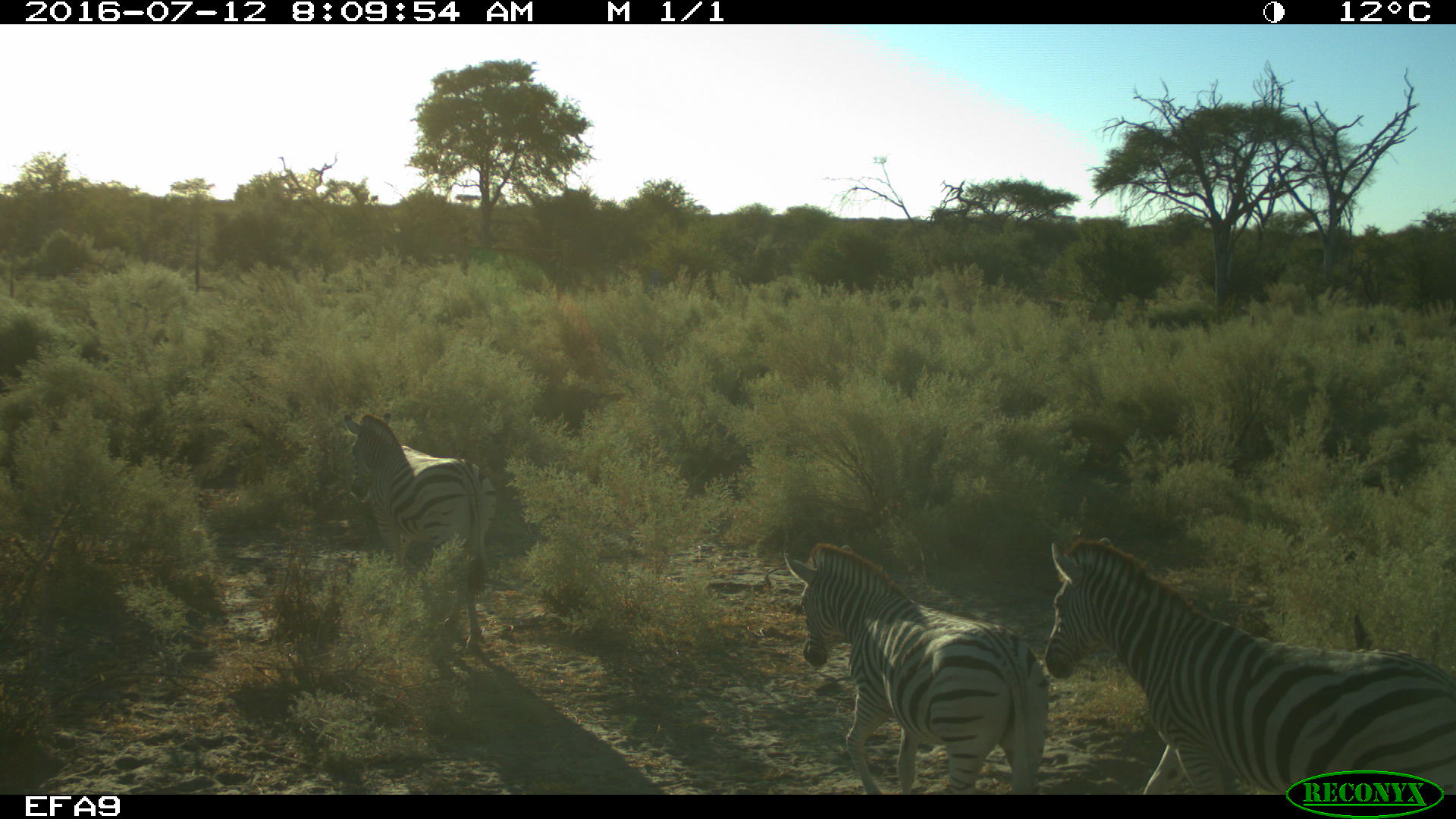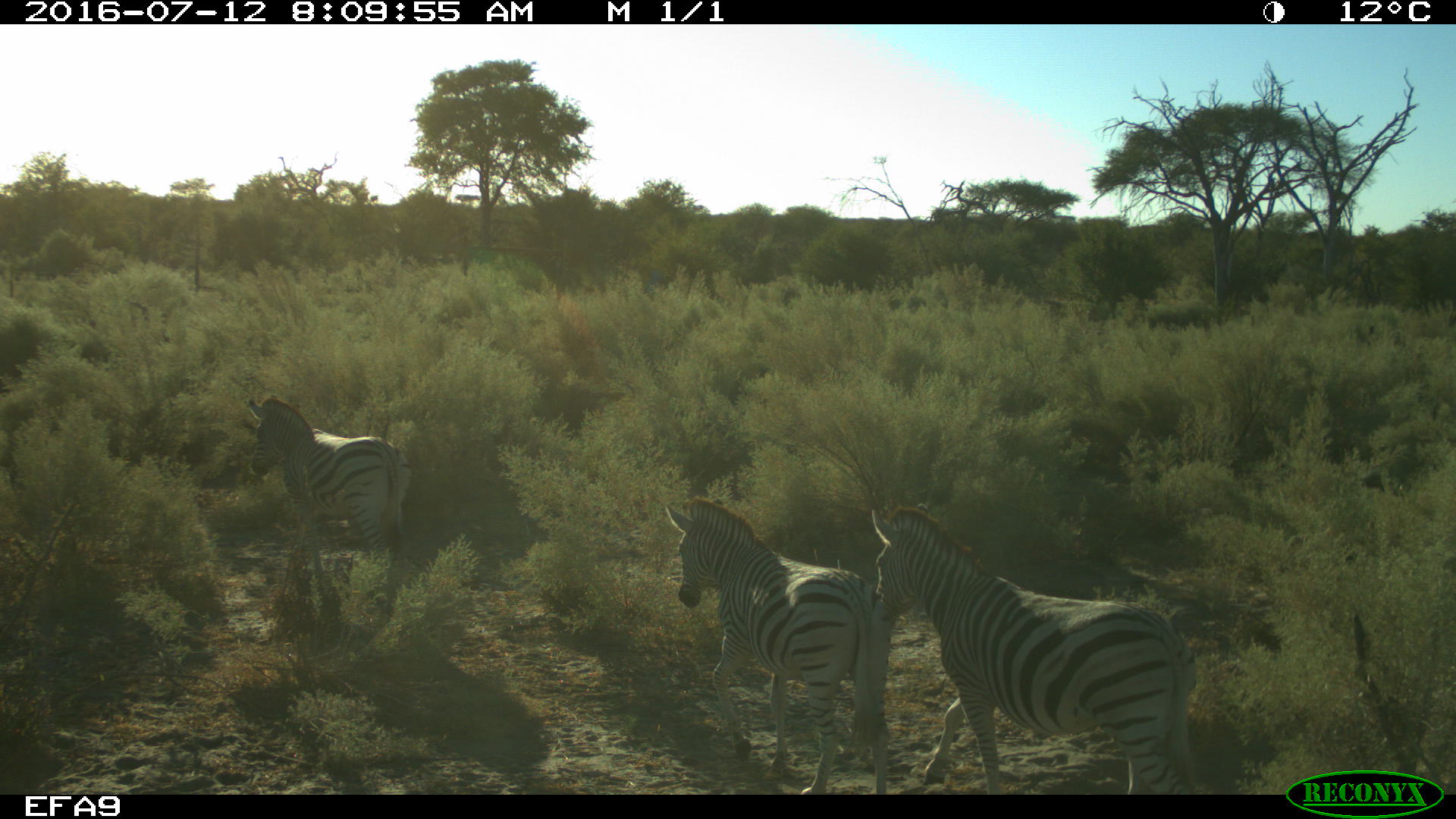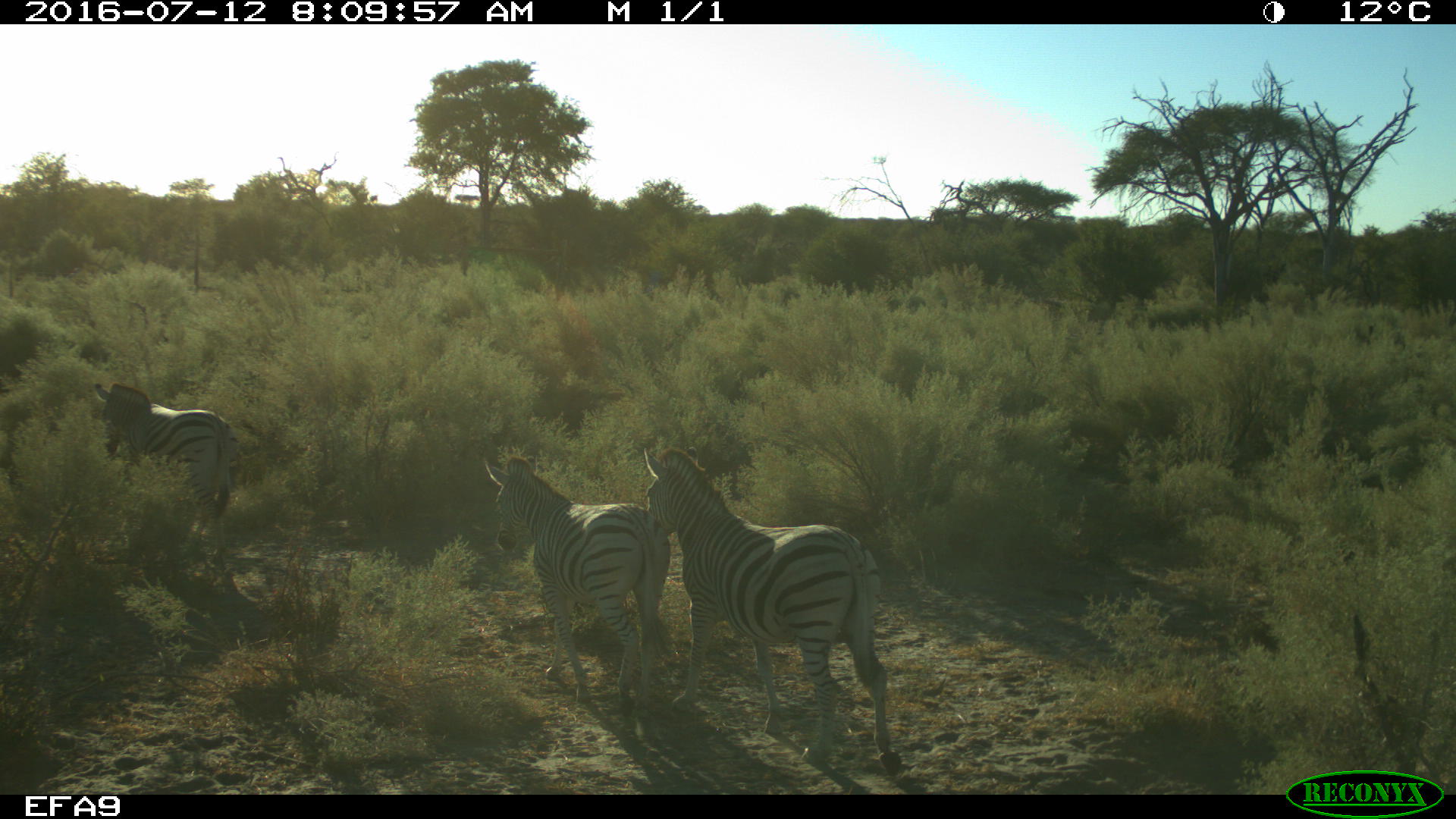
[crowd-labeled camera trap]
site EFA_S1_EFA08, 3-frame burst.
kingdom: Animalia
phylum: Chordata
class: Mammalia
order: Perissodactyla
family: Equidae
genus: Equus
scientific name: Equus quagga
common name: plains zebra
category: zebraplains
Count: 3.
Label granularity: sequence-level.